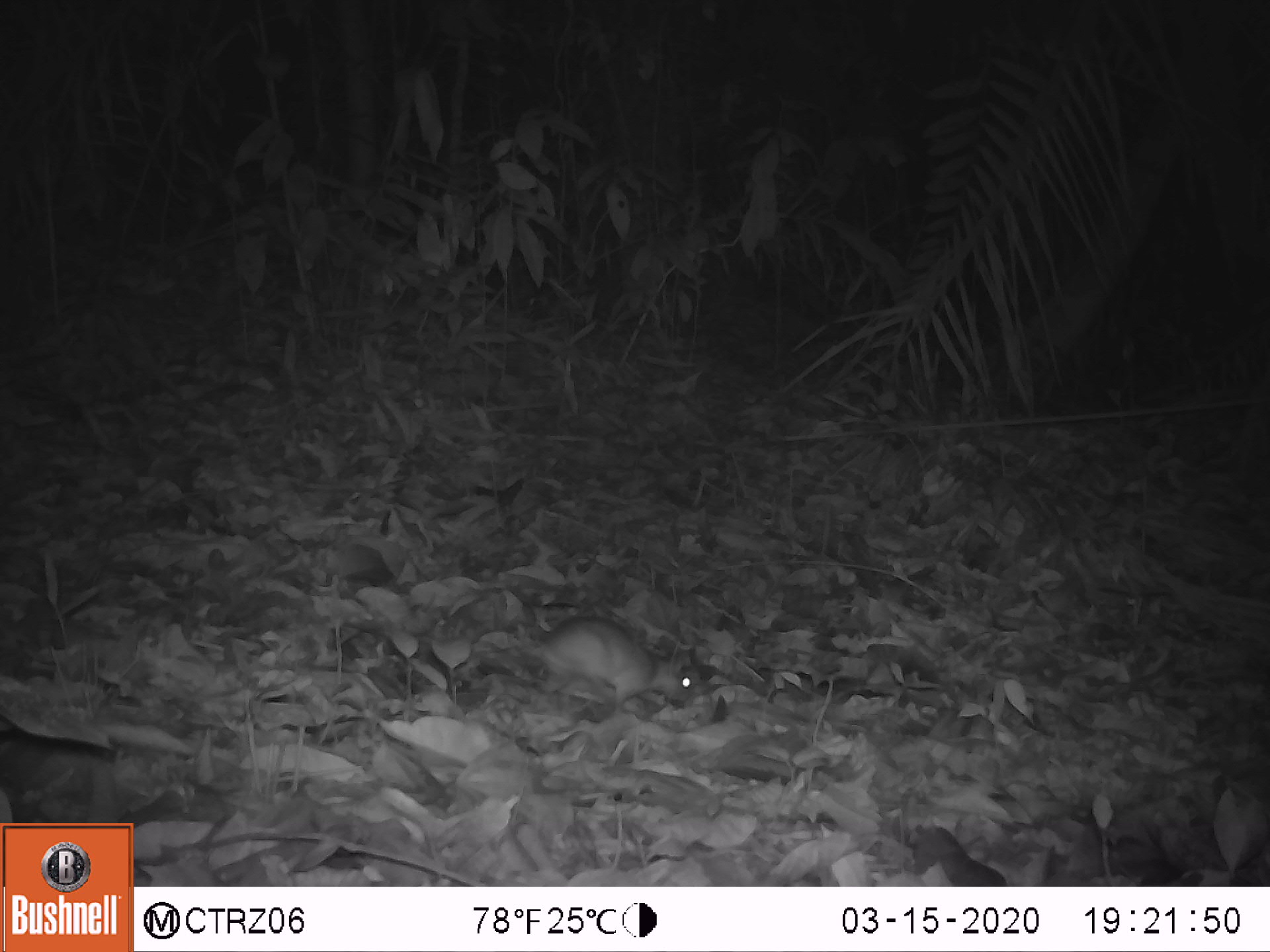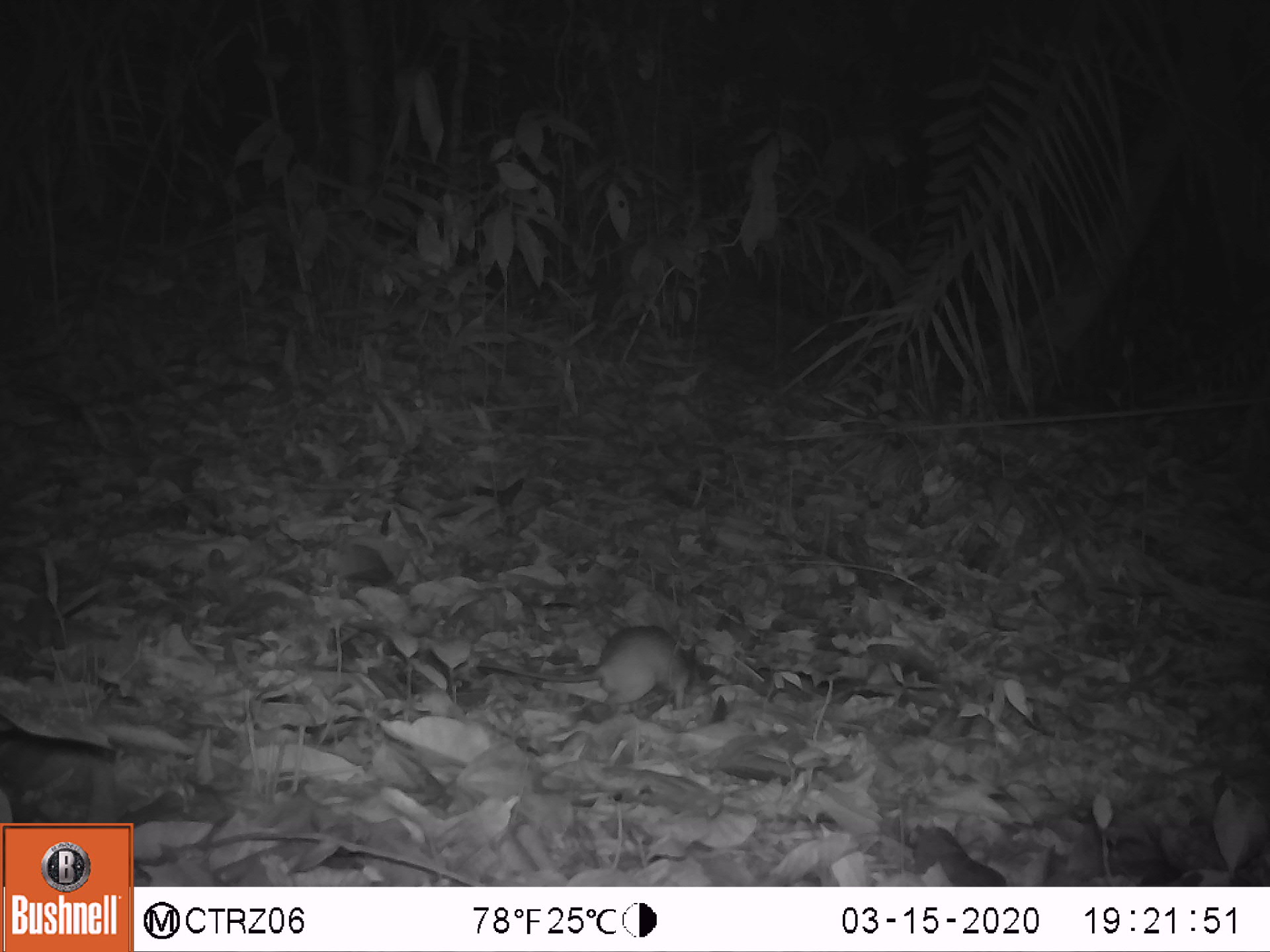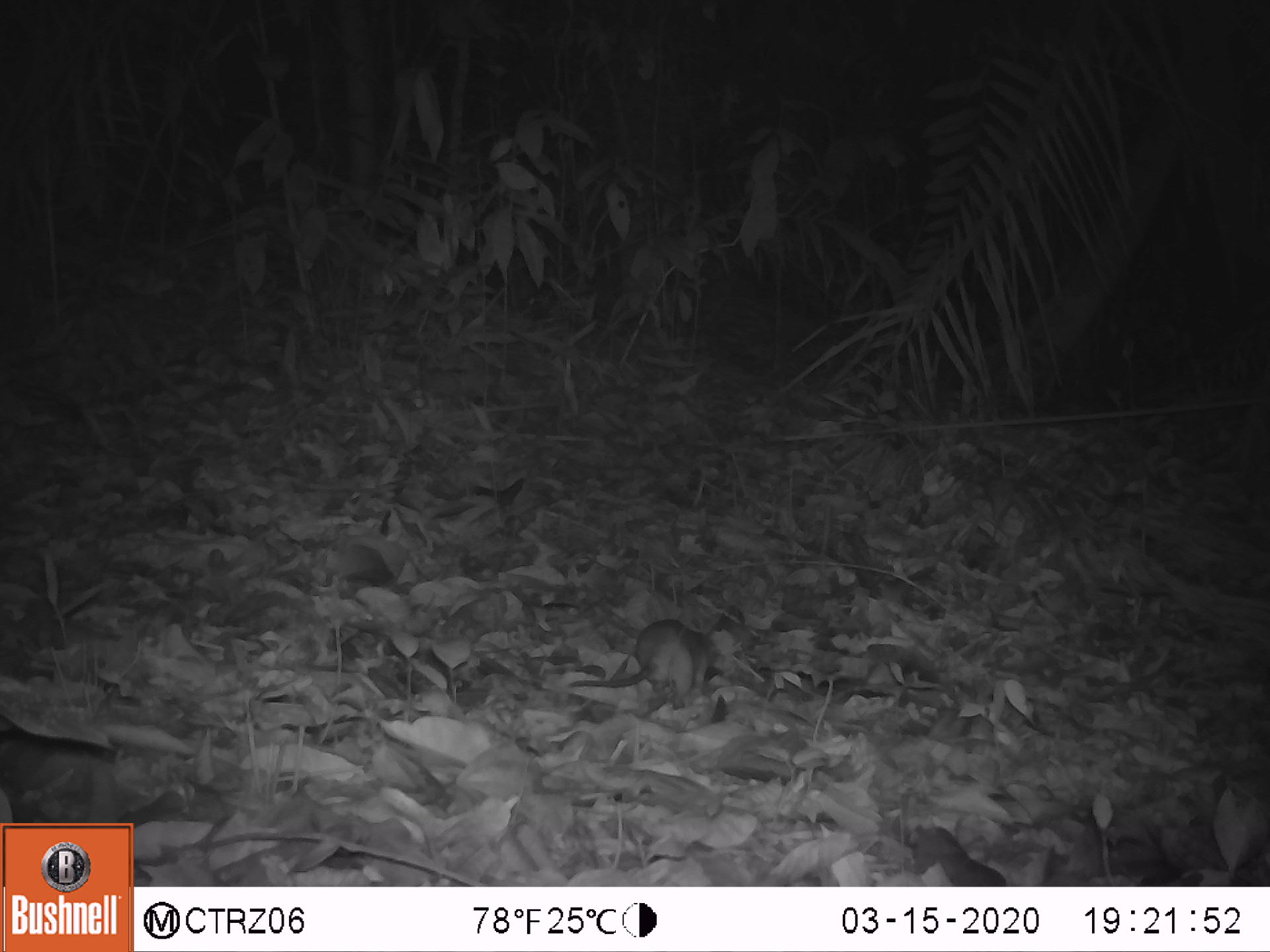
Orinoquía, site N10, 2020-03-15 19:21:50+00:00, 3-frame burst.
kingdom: Animalia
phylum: Chordata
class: Mammalia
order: Rodentia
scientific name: Rodentia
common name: rodent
Rodent (Rodentia).